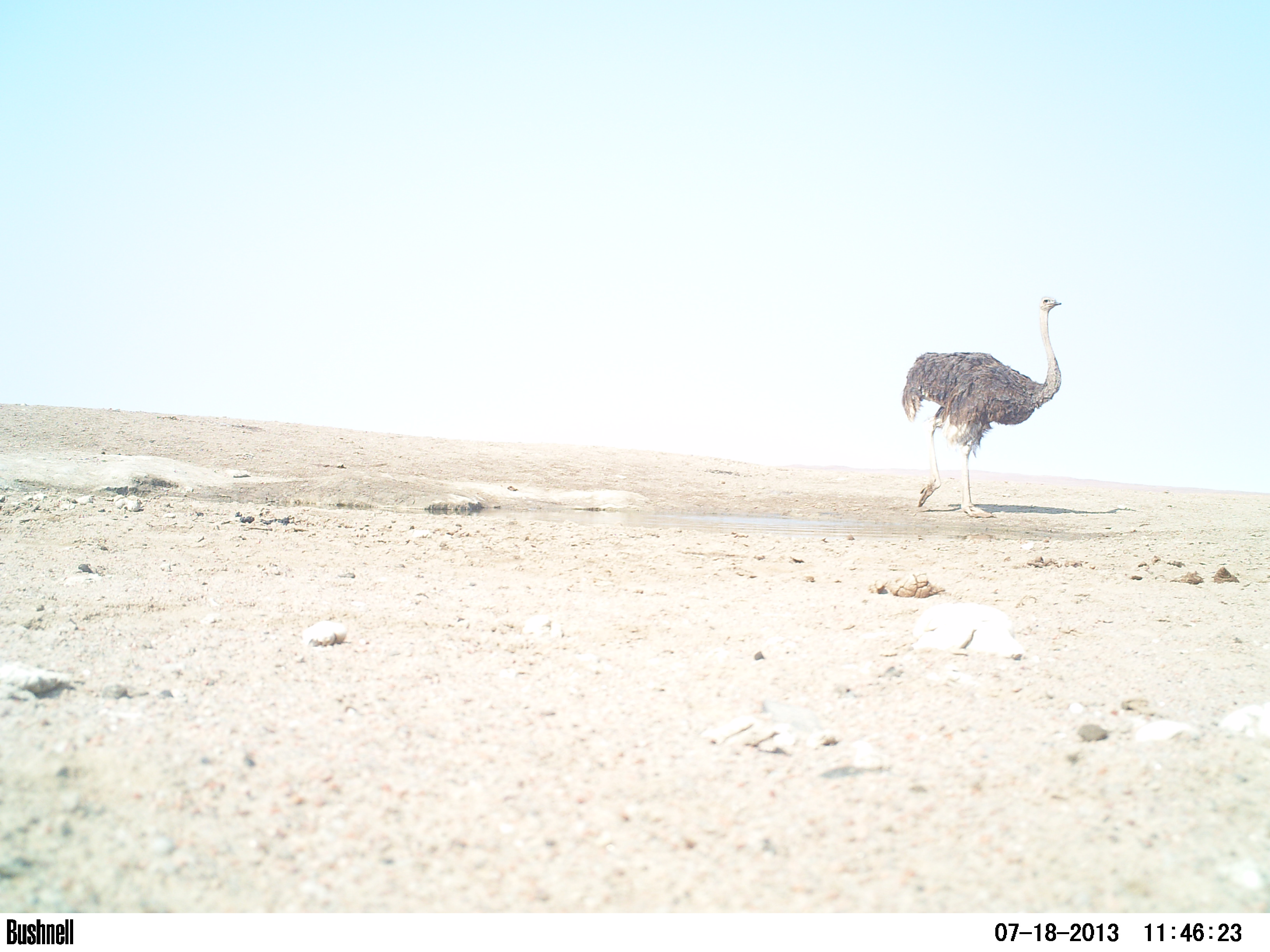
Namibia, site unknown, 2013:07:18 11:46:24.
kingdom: Animalia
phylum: Chordata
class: Aves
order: Struthioniformes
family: Struthionidae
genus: Struthio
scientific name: Struthio camelus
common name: common ostrich